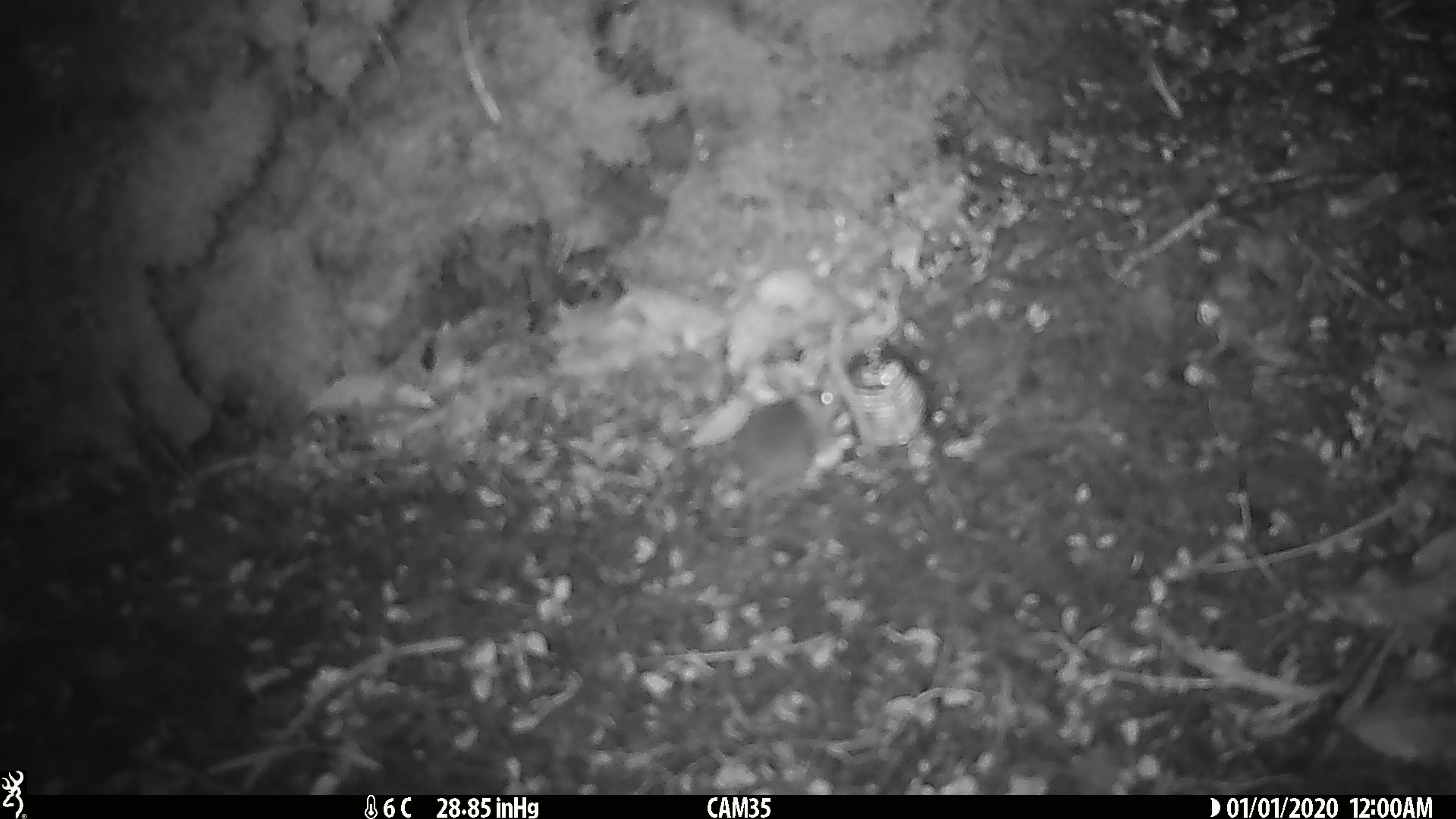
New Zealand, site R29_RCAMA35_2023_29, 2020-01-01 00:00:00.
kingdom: Animalia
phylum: Chordata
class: Mammalia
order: Rodentia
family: Muridae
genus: Mus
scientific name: Mus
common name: mouse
Mouse (Mus).